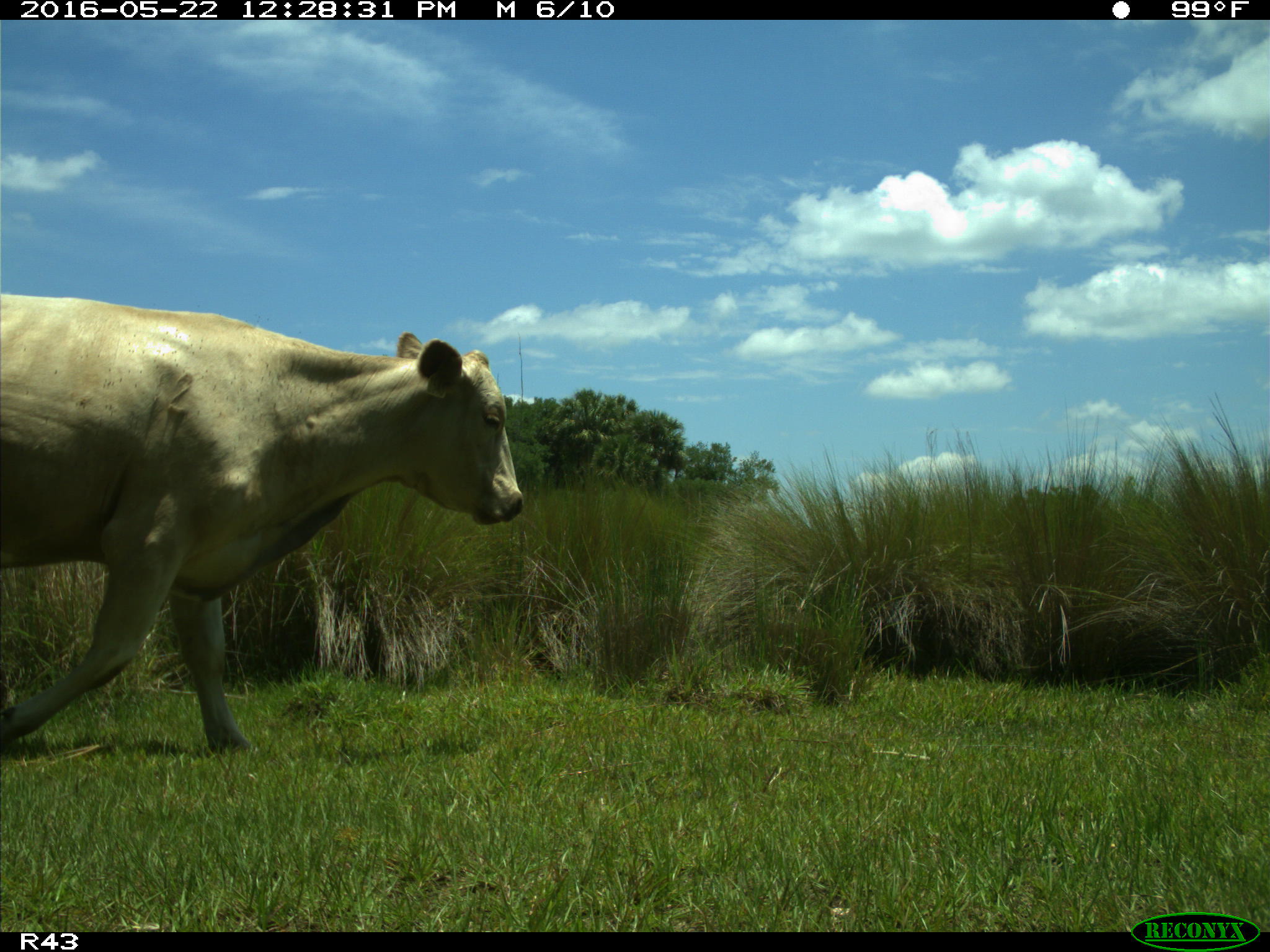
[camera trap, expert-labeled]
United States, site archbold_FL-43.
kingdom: Animalia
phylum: Chordata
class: Mammalia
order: Artiodactyla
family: Bovidae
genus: Bos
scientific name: Bos taurus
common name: domestic cow